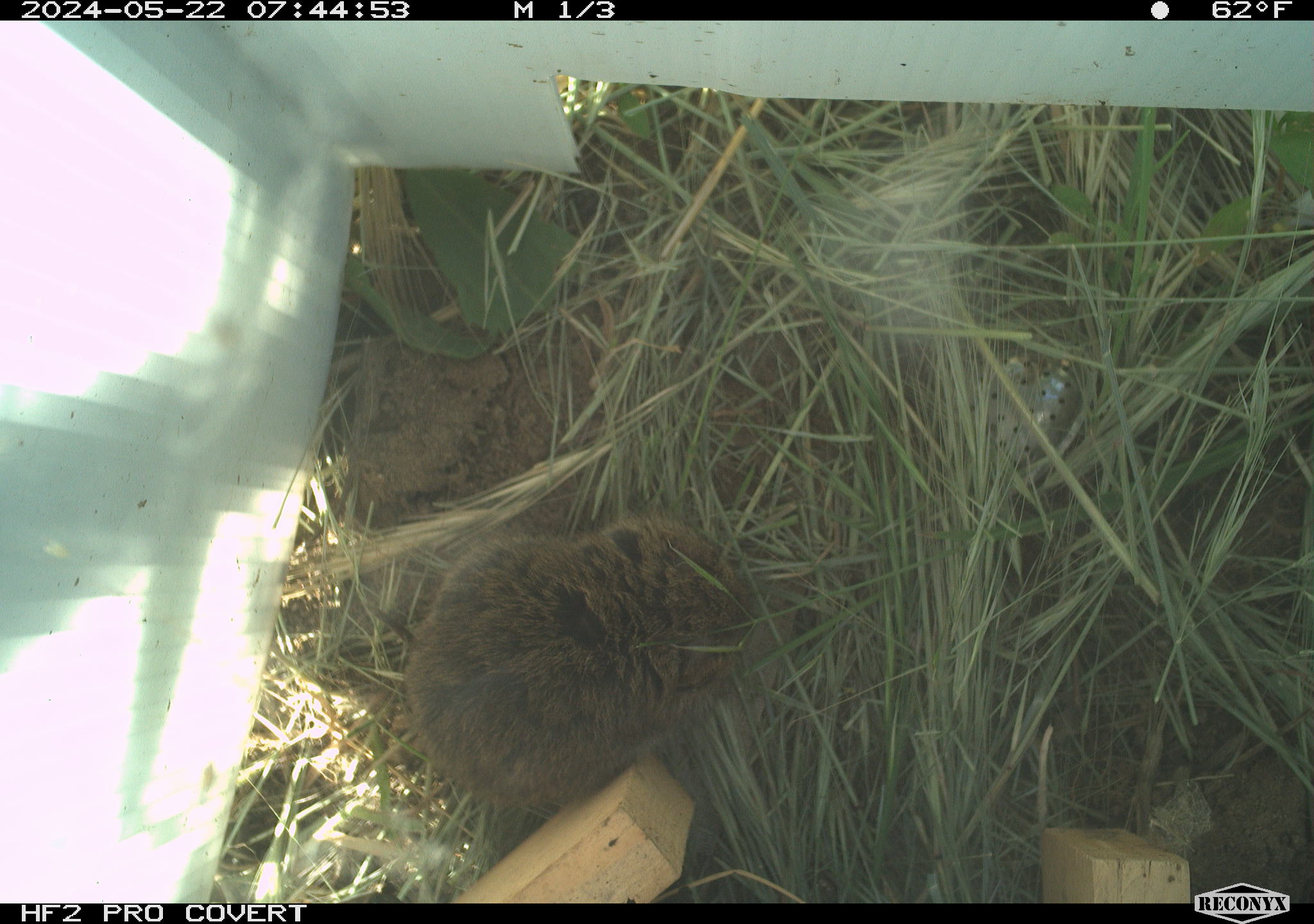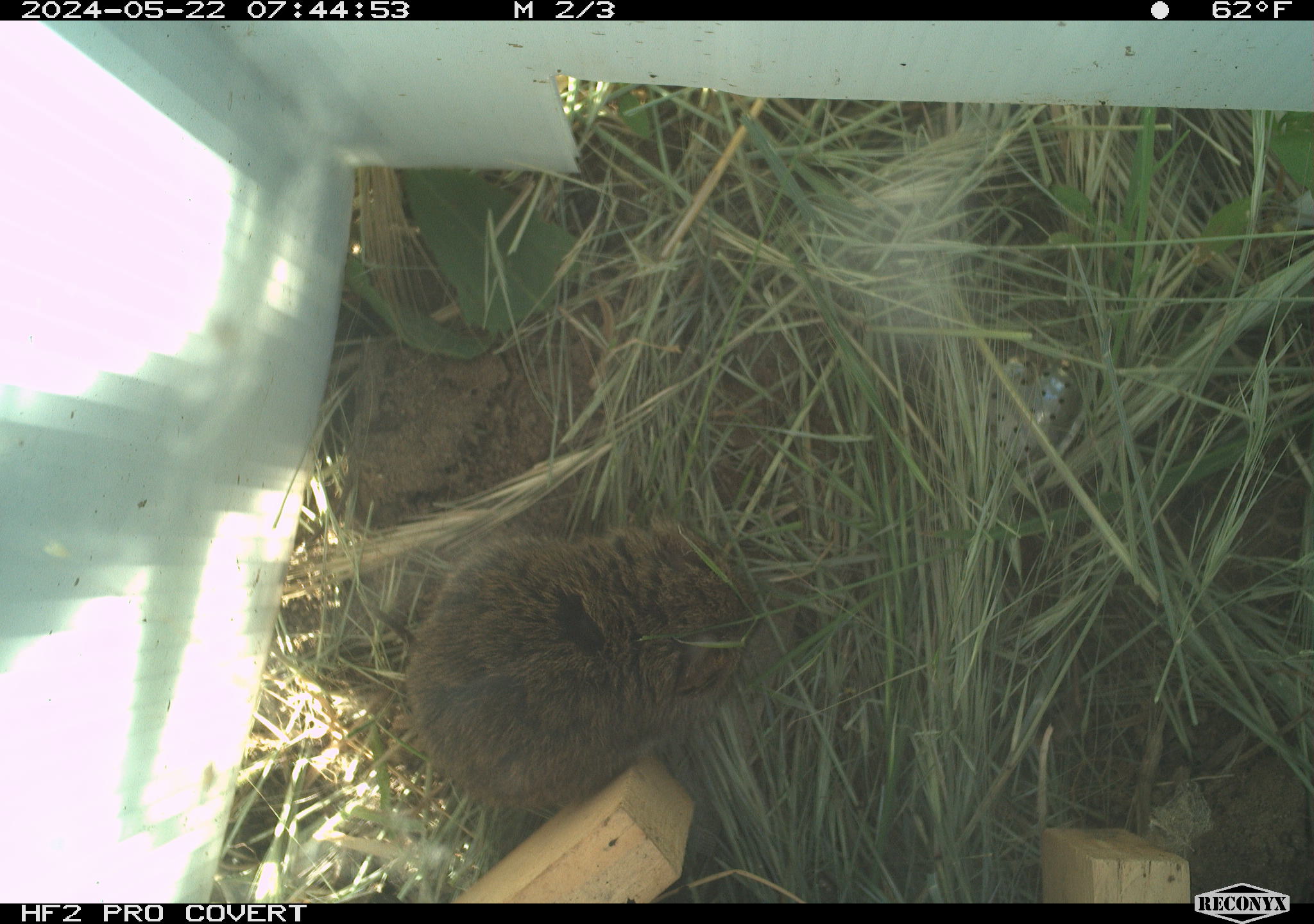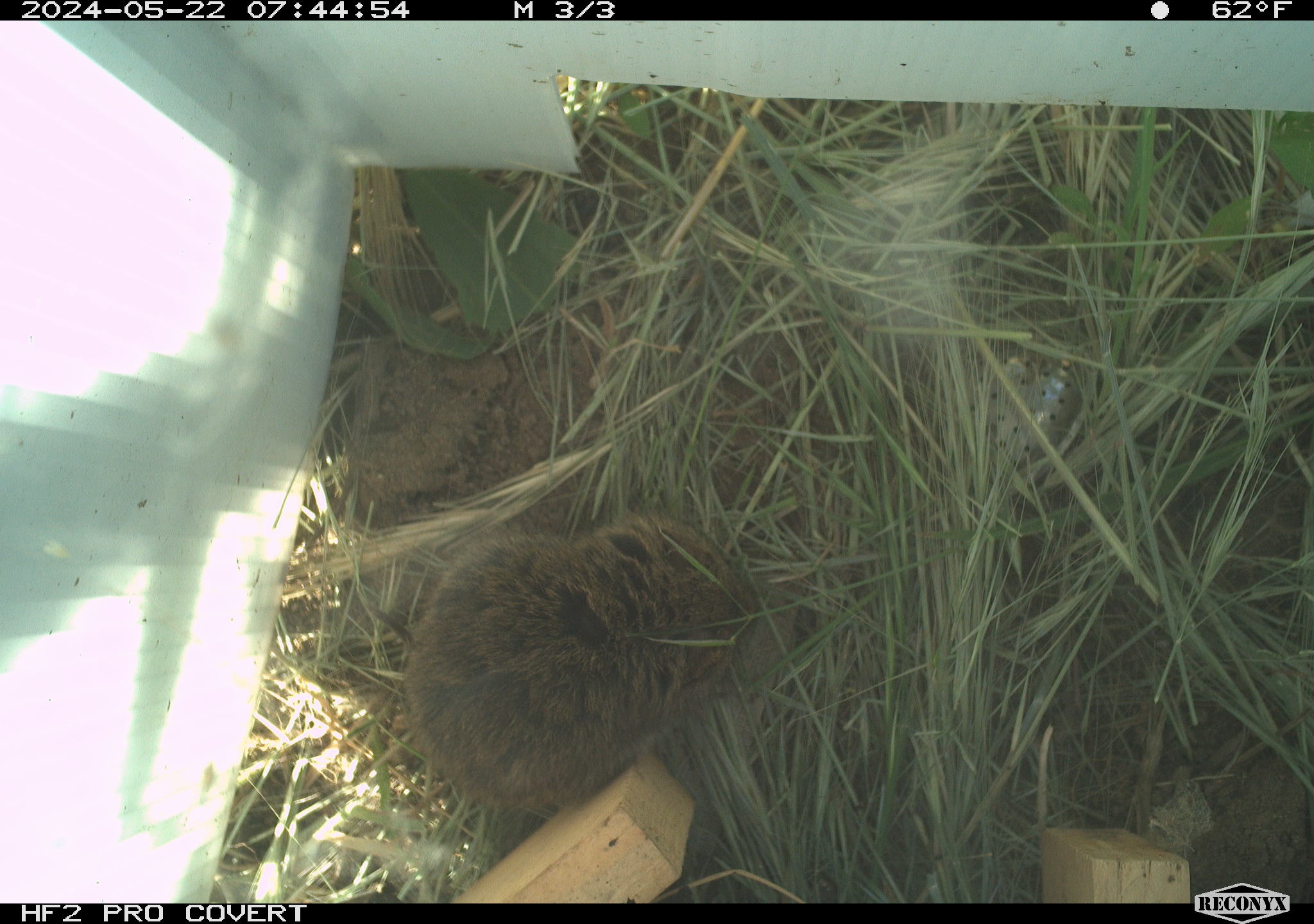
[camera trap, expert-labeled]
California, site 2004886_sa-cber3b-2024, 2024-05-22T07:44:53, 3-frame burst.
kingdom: Animalia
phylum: Chordata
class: Mammalia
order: Rodentia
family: Cricetidae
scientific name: Arvicolinae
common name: voles, lemmings, and muskrats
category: arvicolinae subfamily